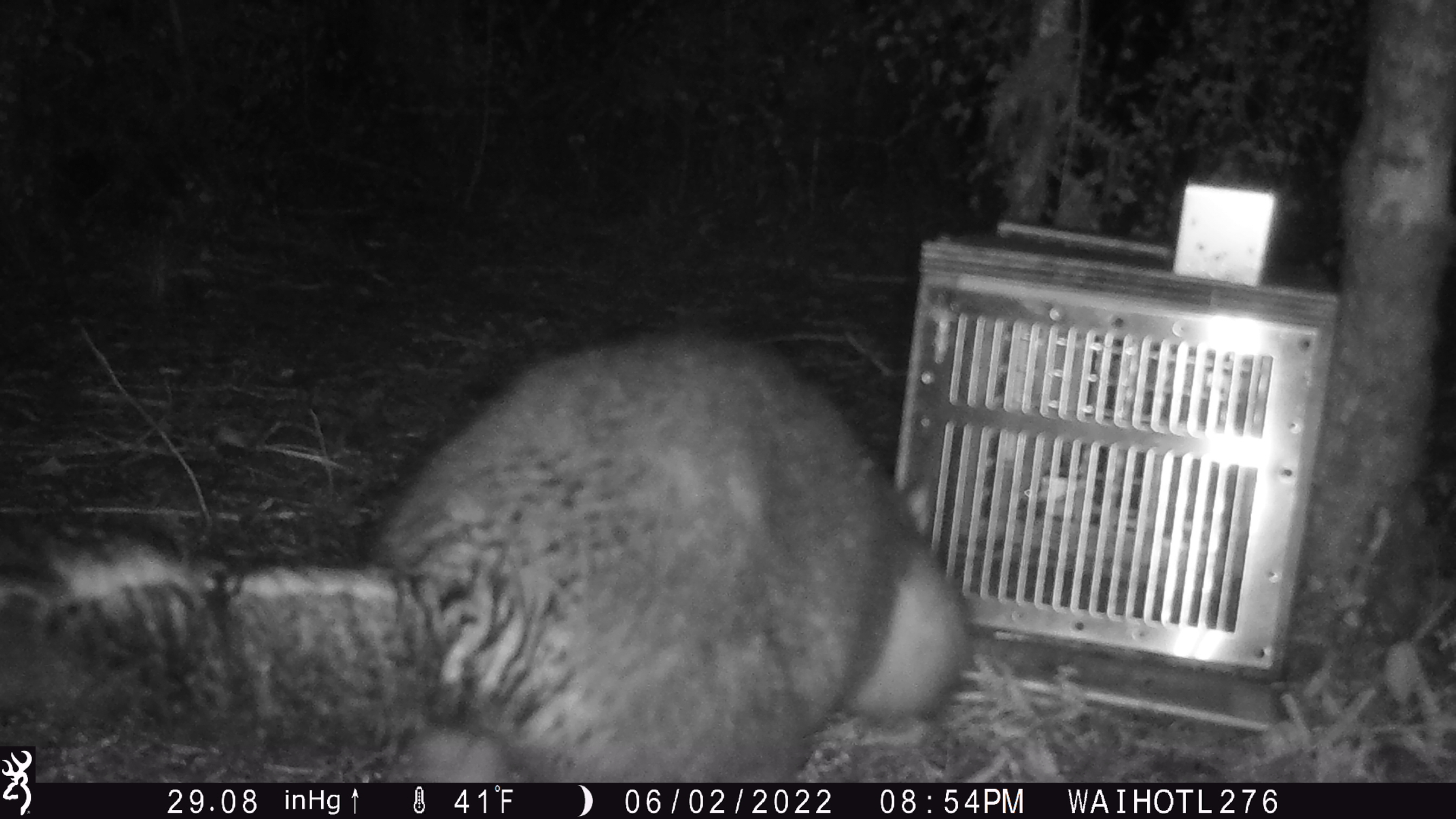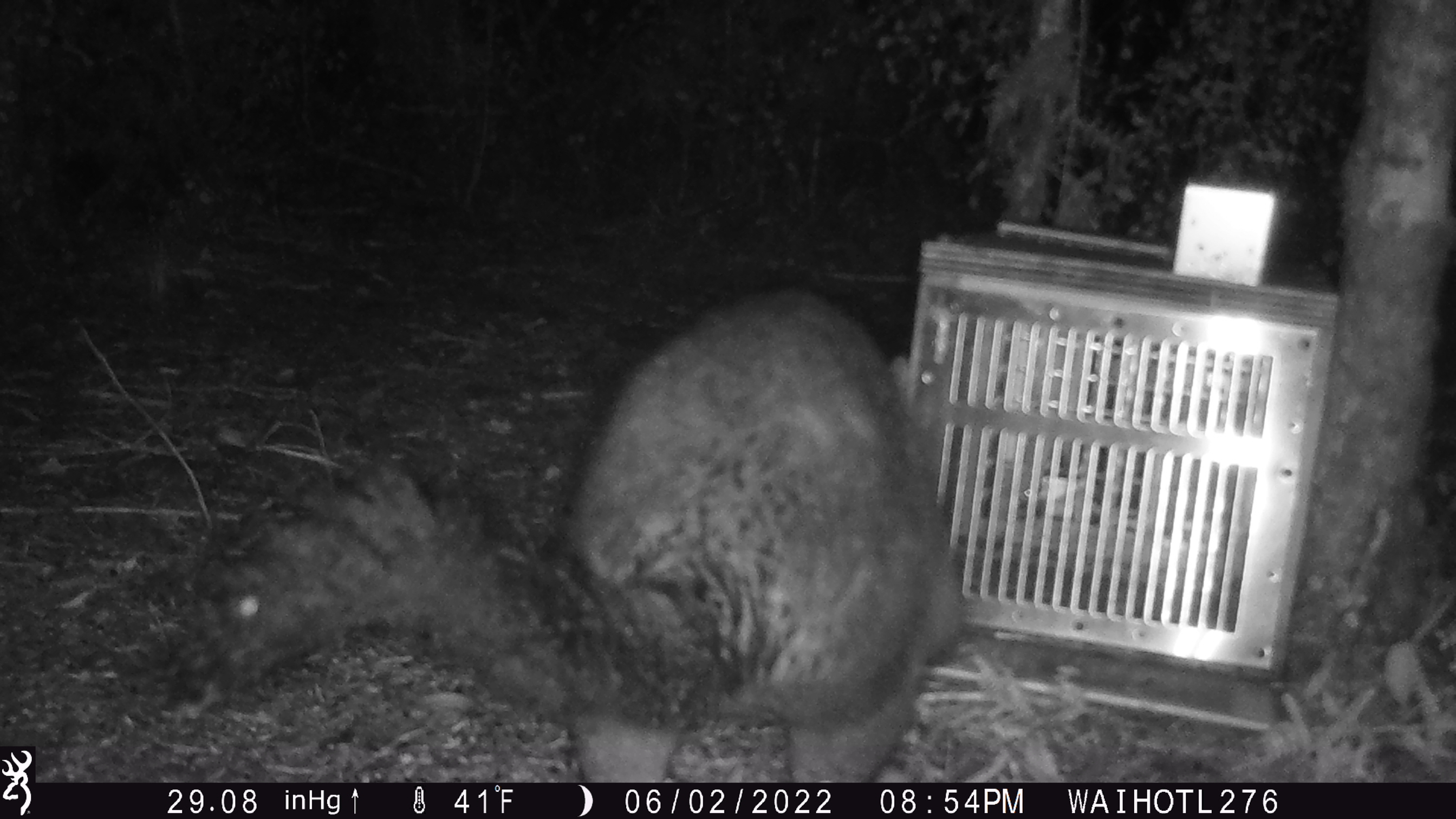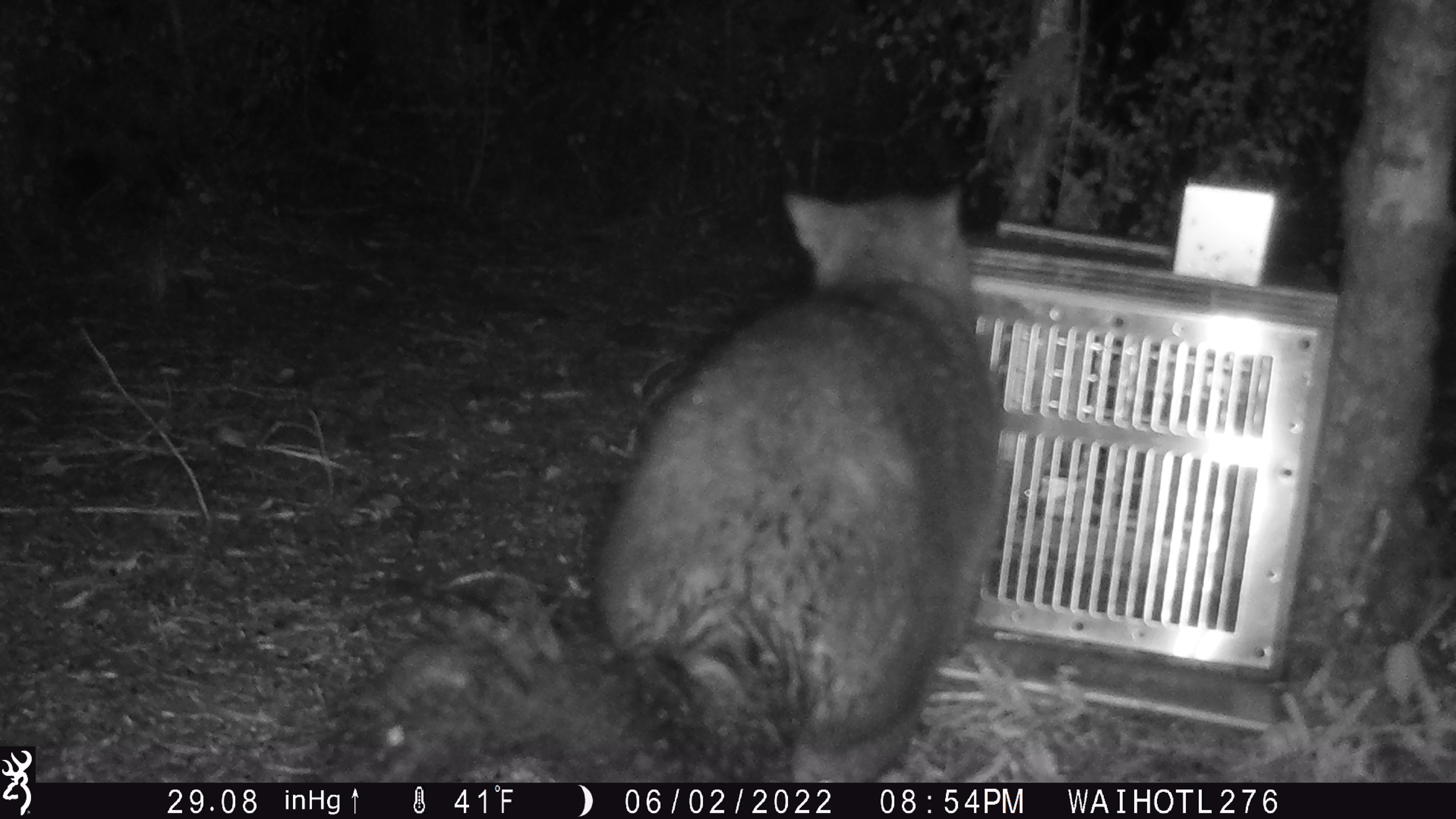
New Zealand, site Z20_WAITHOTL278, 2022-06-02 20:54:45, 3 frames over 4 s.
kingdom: Animalia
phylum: Chordata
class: Mammalia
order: Diprotodontia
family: Phalangeridae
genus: Trichosurus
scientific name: Trichosurus vulpecula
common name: common brushtail possum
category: possum